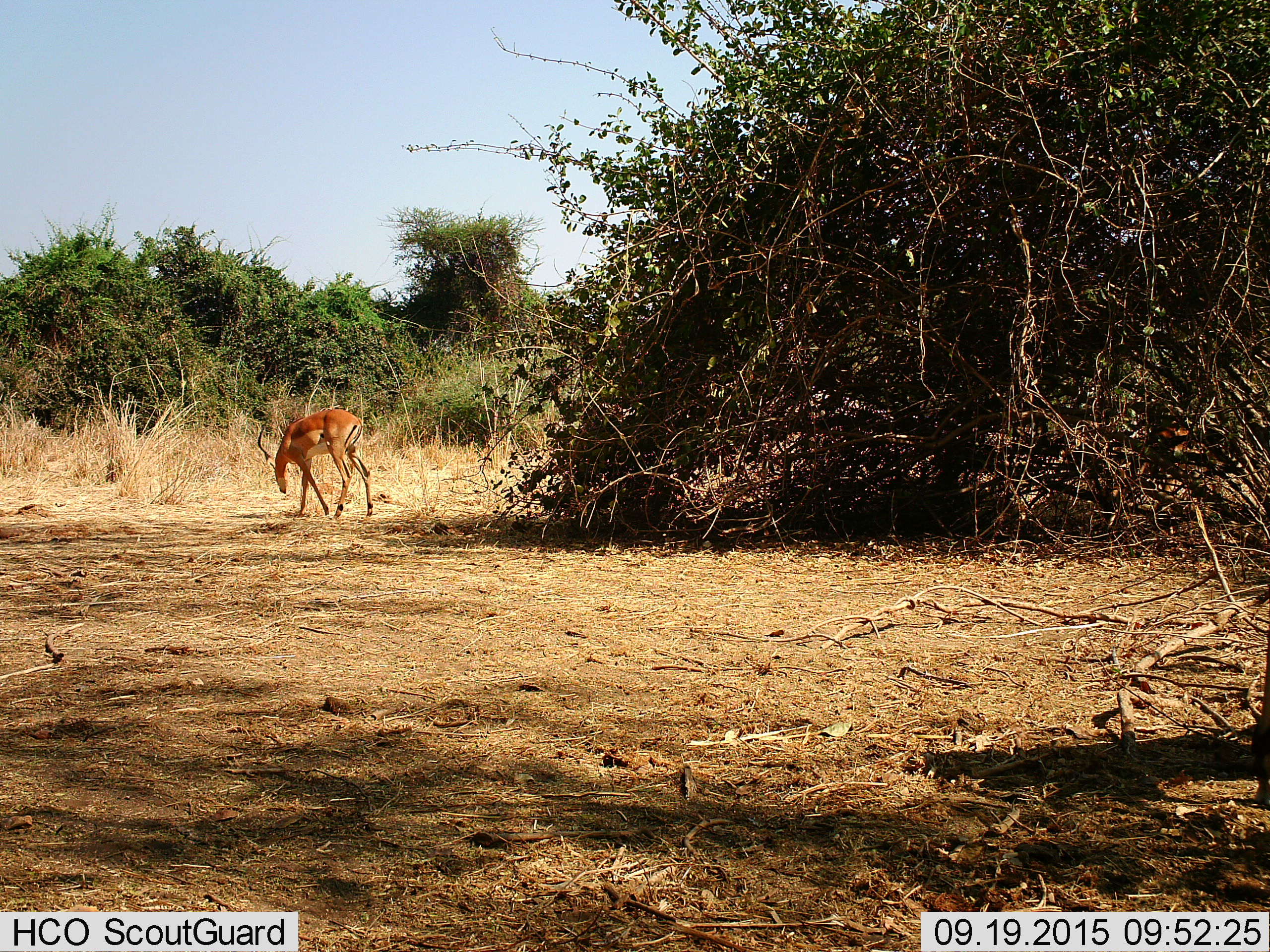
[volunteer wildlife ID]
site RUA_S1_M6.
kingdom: Animalia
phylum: Chordata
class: Mammalia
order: Artiodactyla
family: Bovidae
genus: Aepyceros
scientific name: Aepyceros melampus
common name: impala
Impala (Aepyceros melampus), count 1. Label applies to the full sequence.